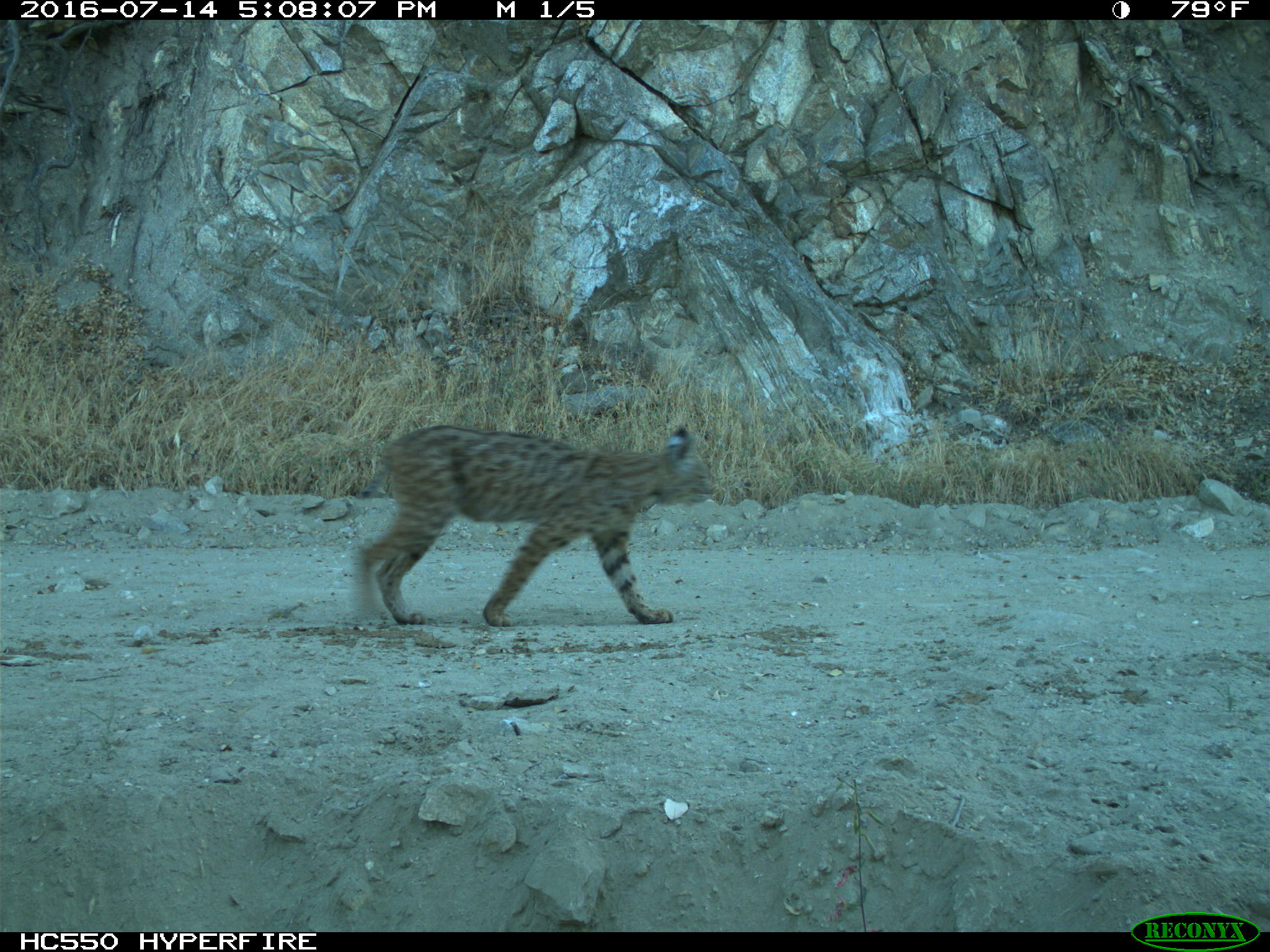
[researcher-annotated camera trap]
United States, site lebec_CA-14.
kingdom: Animalia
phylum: Chordata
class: Mammalia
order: Carnivora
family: Felidae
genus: Lynx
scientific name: Lynx rufus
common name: bobcat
Lynx rufus (bobcat).